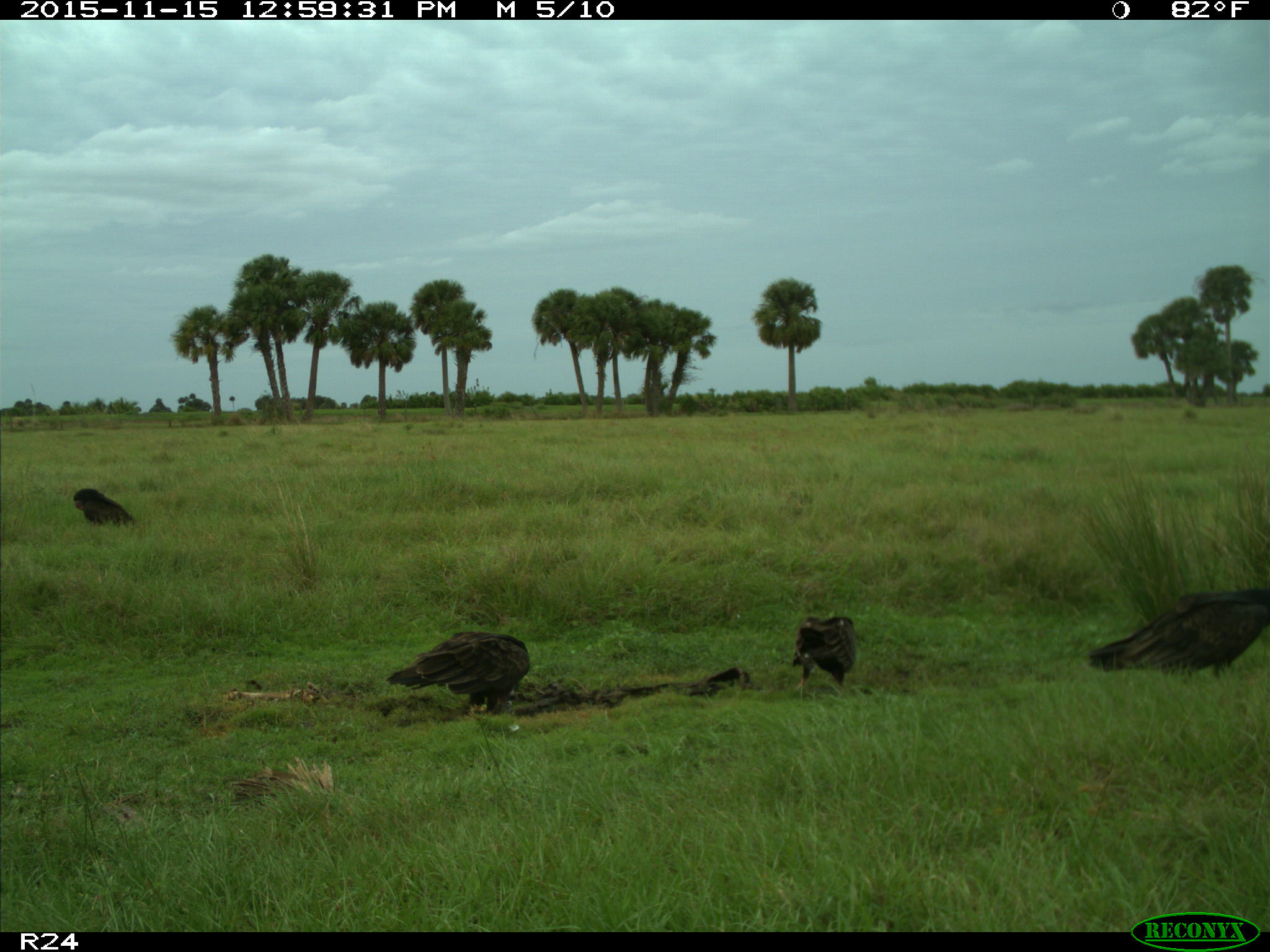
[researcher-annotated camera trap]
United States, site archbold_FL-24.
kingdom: Animalia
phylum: Chordata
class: Aves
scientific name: Aves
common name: birds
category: unidentified bird